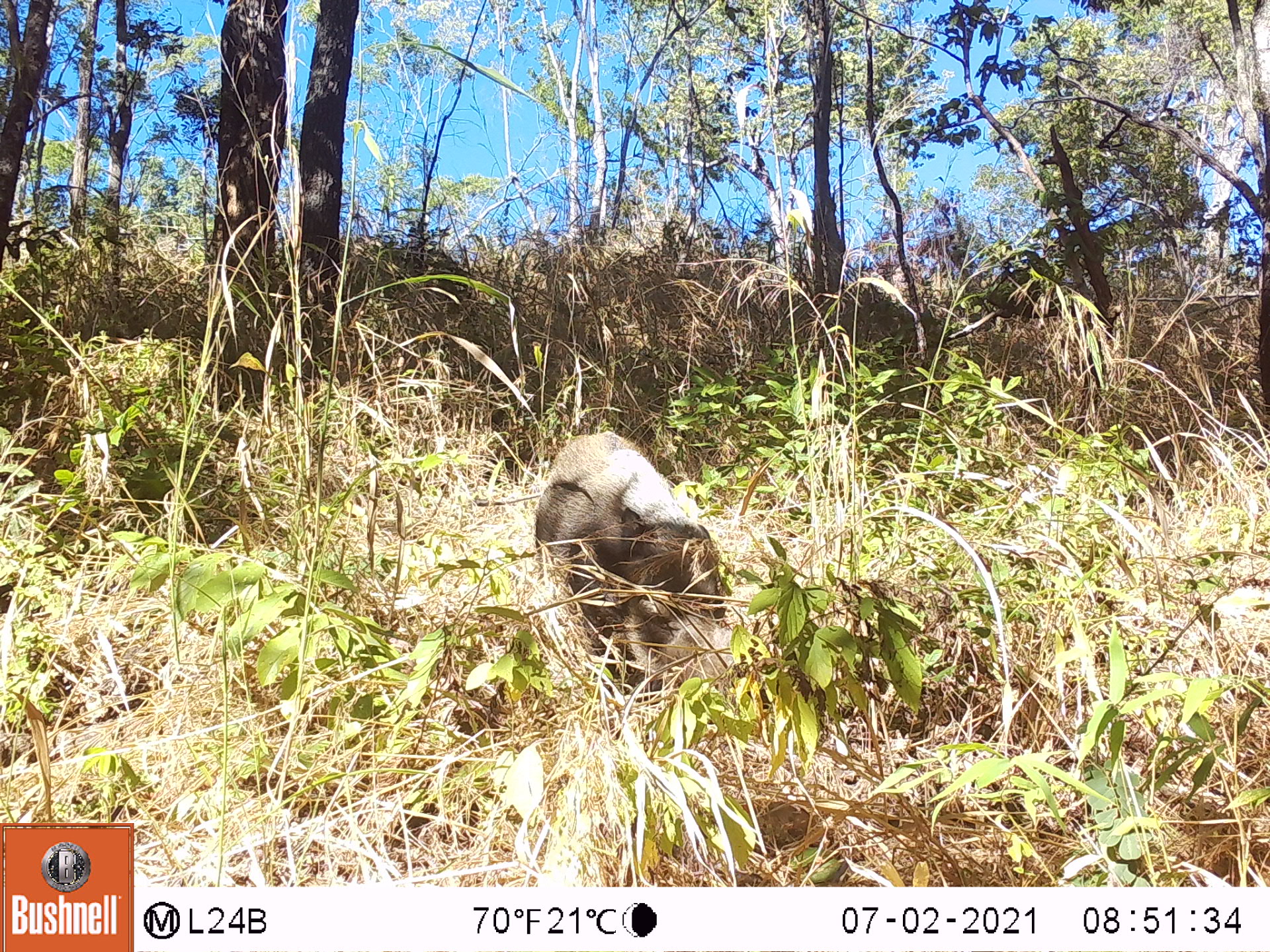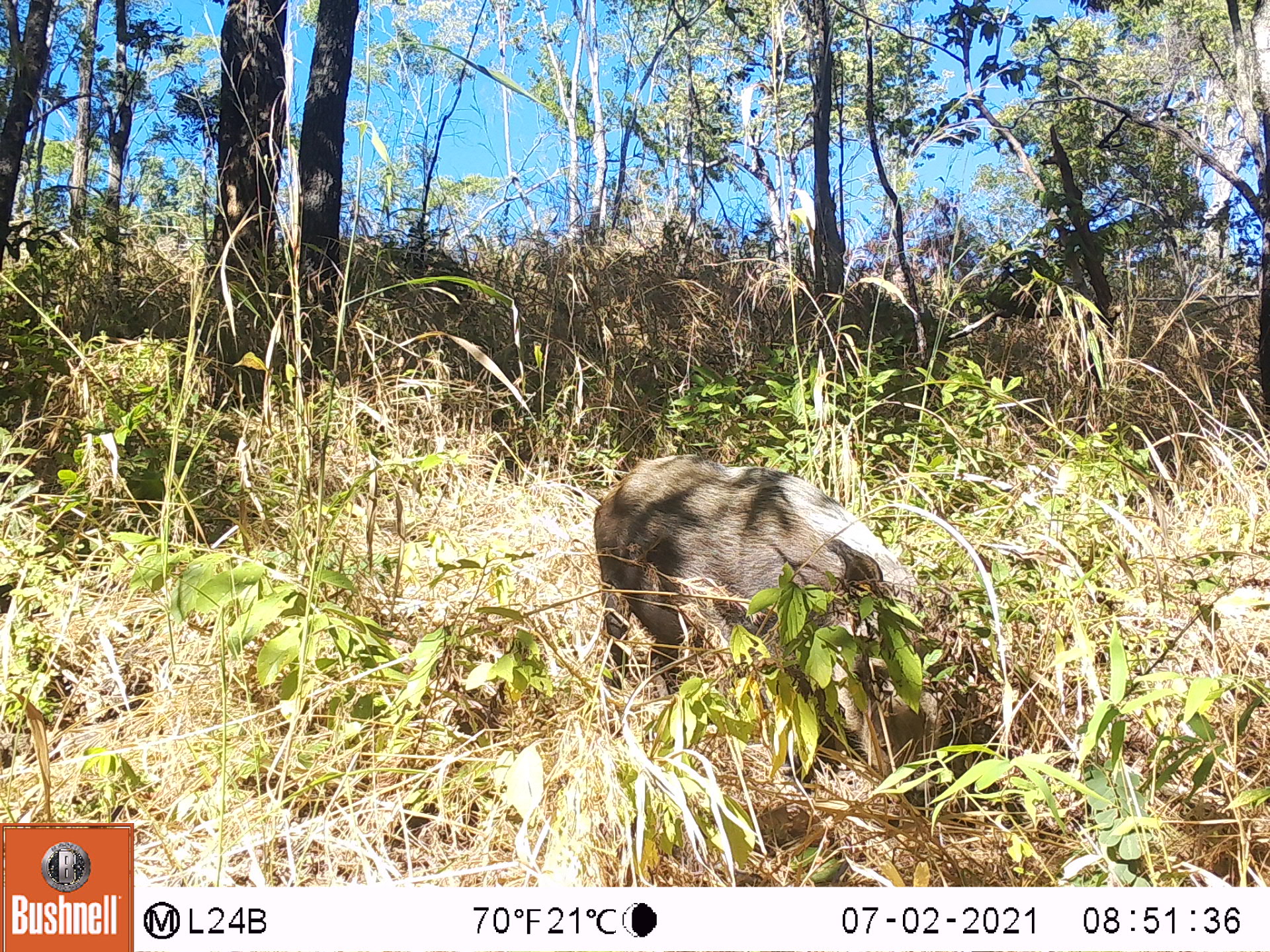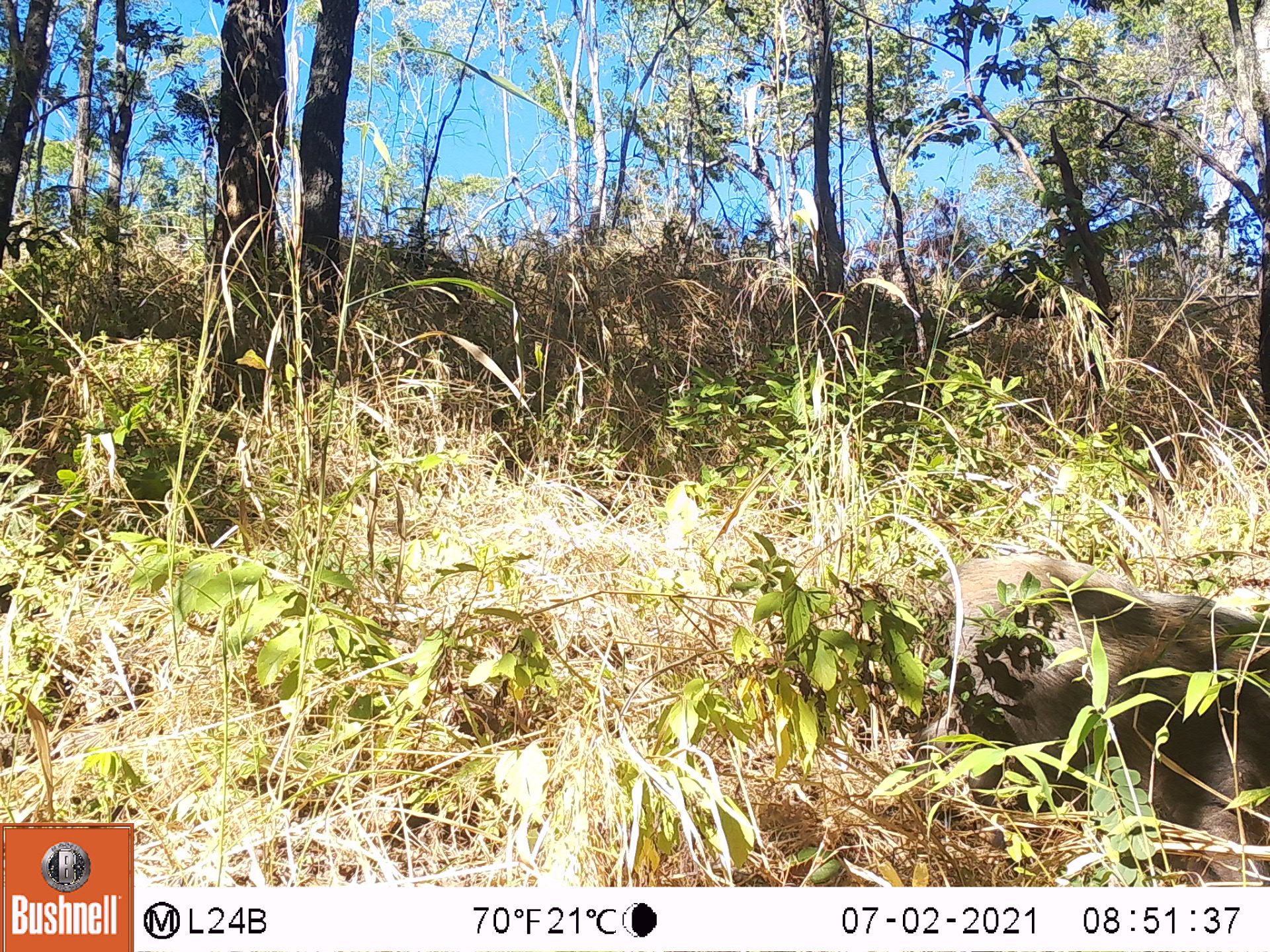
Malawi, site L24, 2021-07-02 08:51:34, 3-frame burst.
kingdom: Animalia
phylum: Chordata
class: Mammalia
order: Artiodactyla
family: Suidae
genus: Potamochoerus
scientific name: Potamochoerus larvatus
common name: bushpig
Bushpig (Potamochoerus larvatus), count 1.